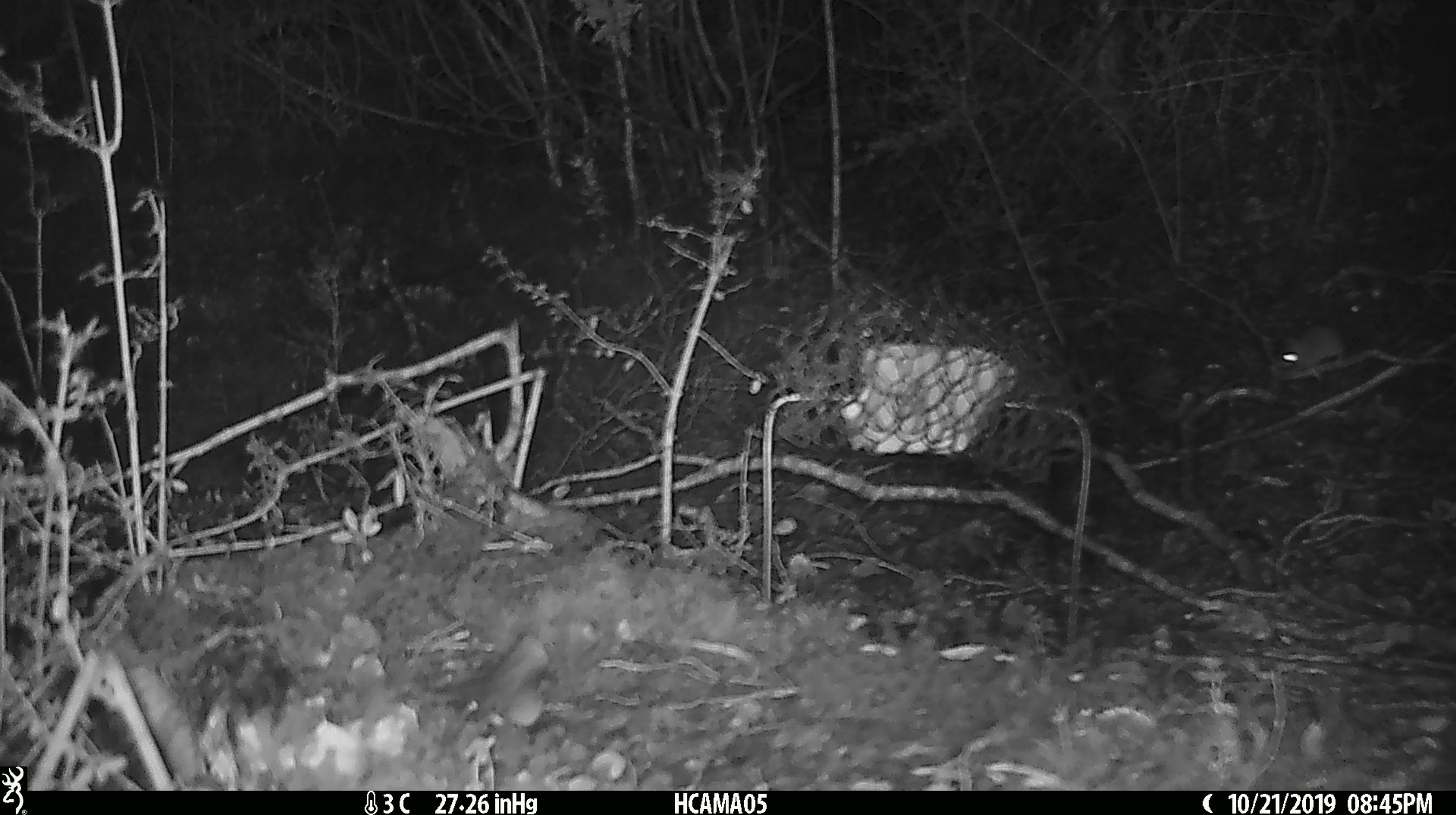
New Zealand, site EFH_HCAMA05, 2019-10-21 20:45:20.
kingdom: Animalia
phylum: Chordata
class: Mammalia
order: Rodentia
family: Muridae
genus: Mus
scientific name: Mus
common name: mouse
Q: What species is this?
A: Mouse (Mus).